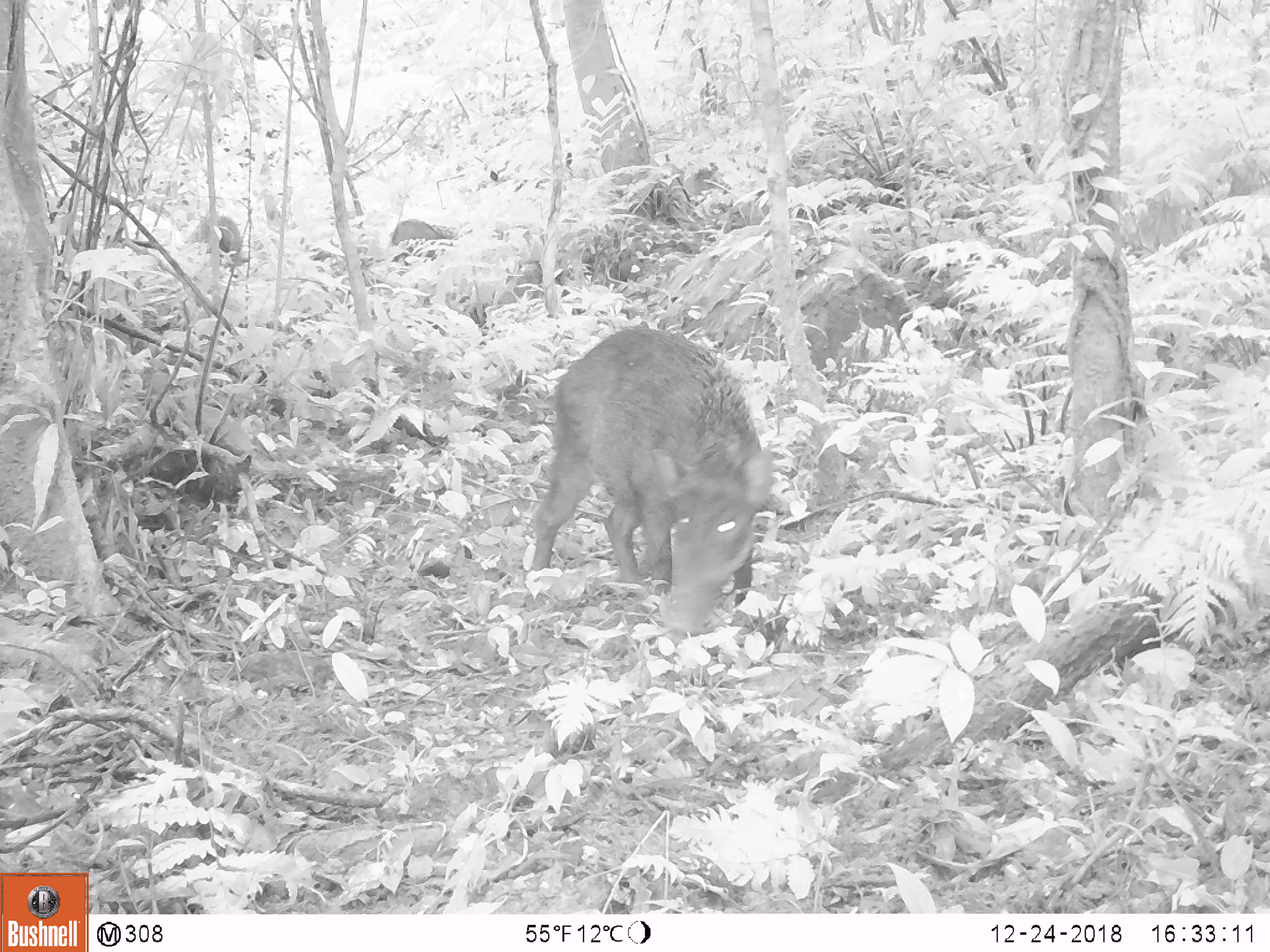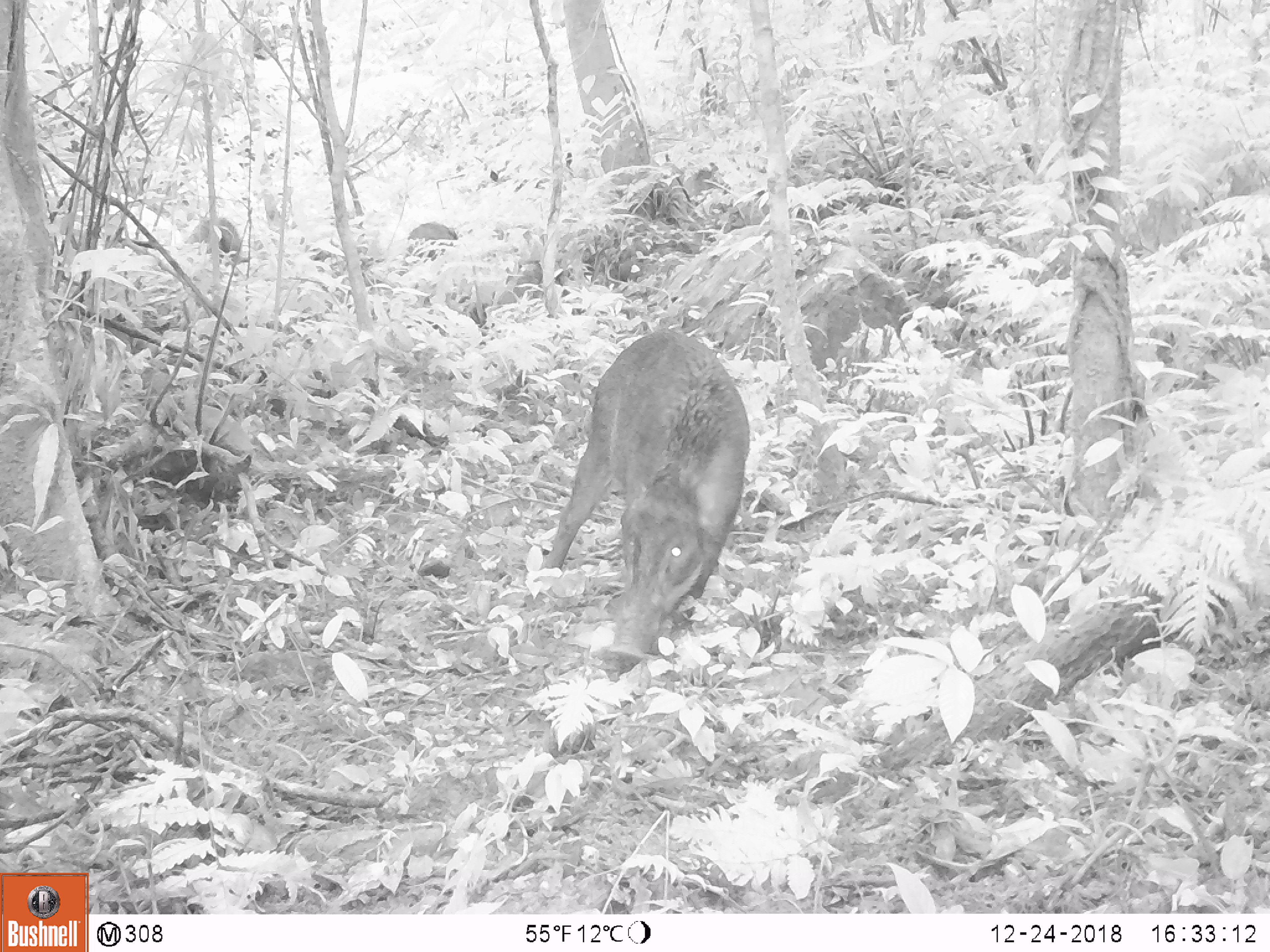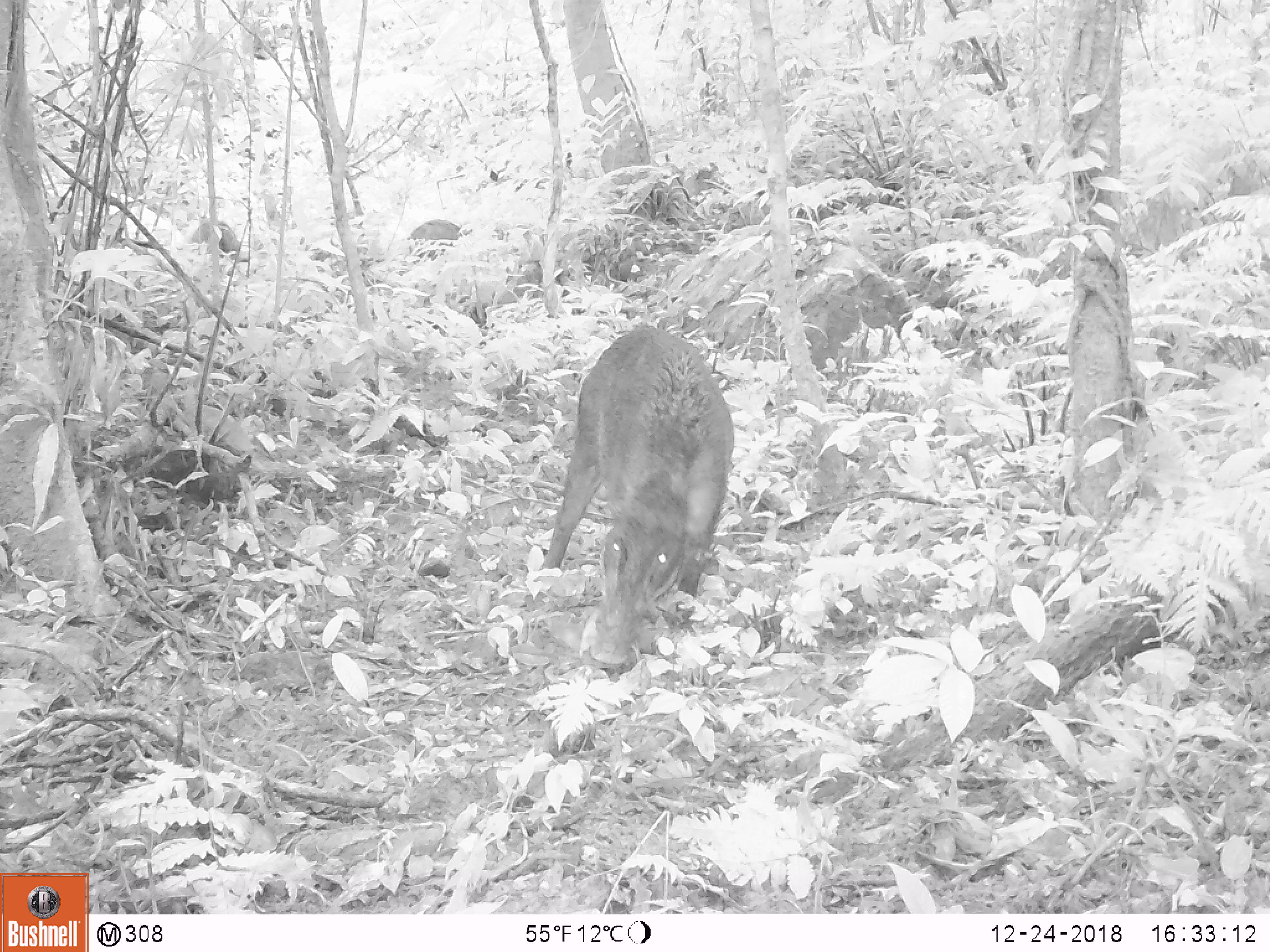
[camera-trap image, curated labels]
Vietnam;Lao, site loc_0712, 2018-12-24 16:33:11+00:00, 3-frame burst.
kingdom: Animalia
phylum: Chordata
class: Mammalia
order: Artiodactyla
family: Suidae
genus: Sus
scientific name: Sus scrofa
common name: eurasian wild pig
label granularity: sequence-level